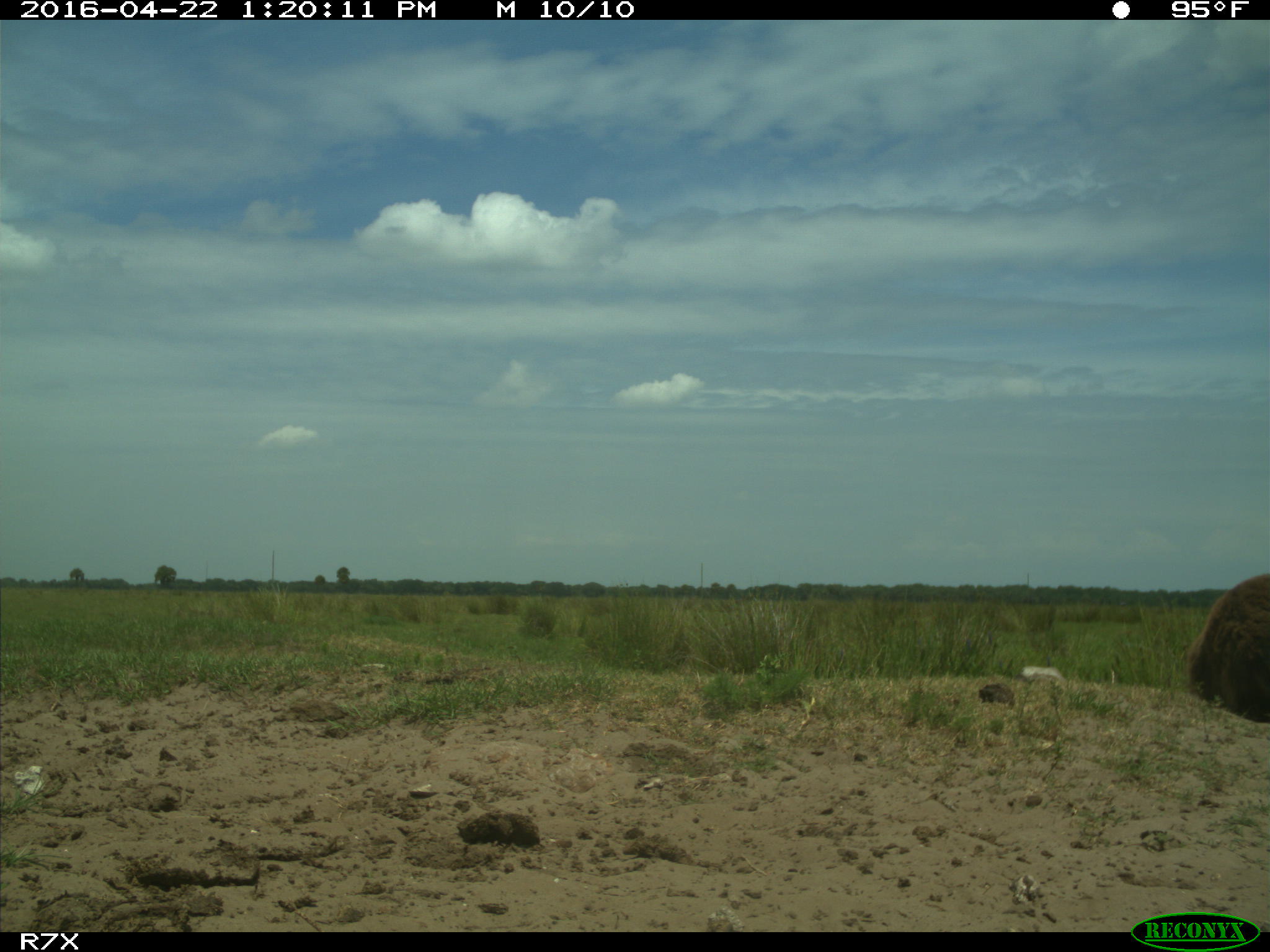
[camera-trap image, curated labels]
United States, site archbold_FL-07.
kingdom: Animalia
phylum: Chordata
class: Mammalia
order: Artiodactyla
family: Bovidae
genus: Bos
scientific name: Bos taurus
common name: domestic cow